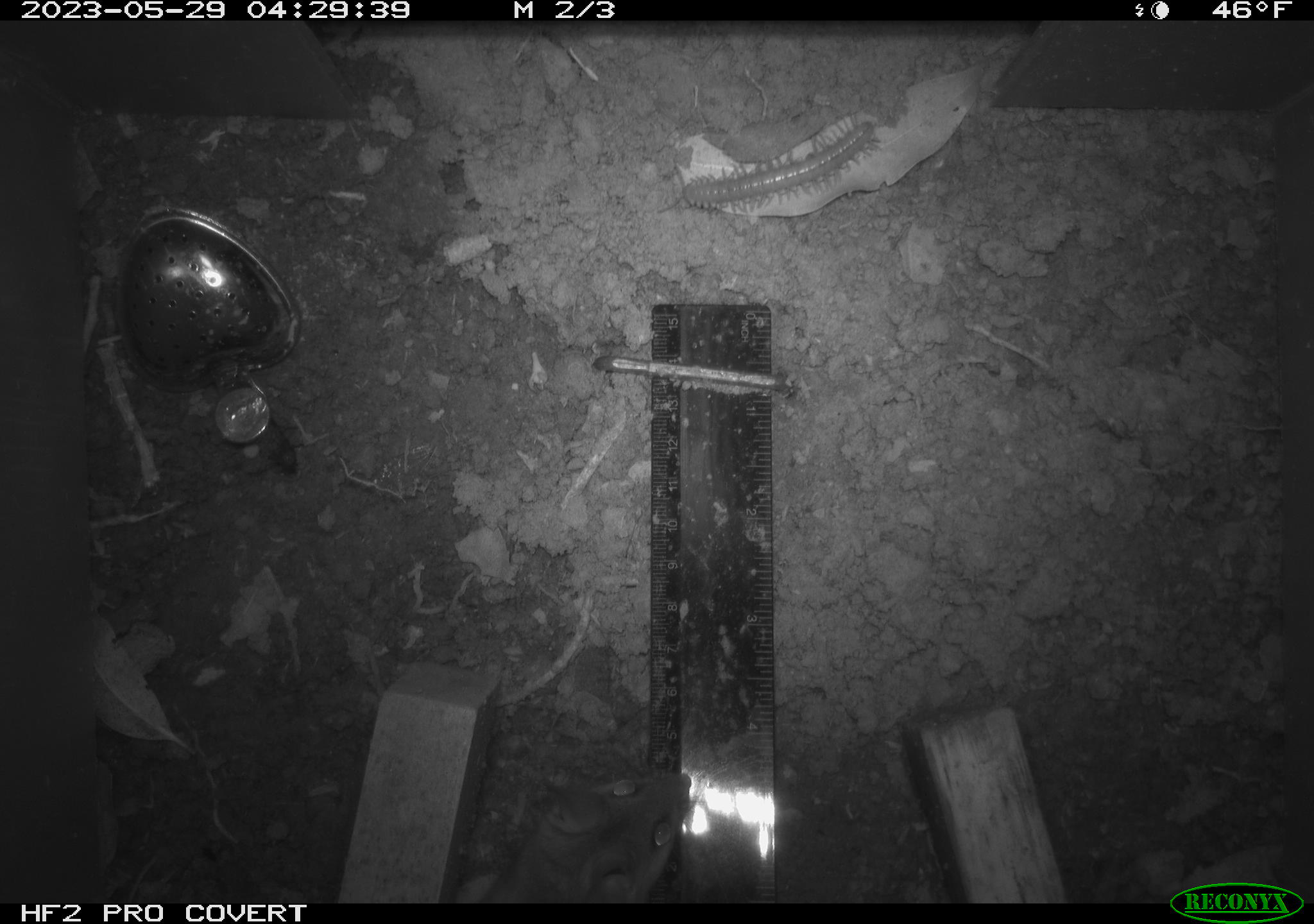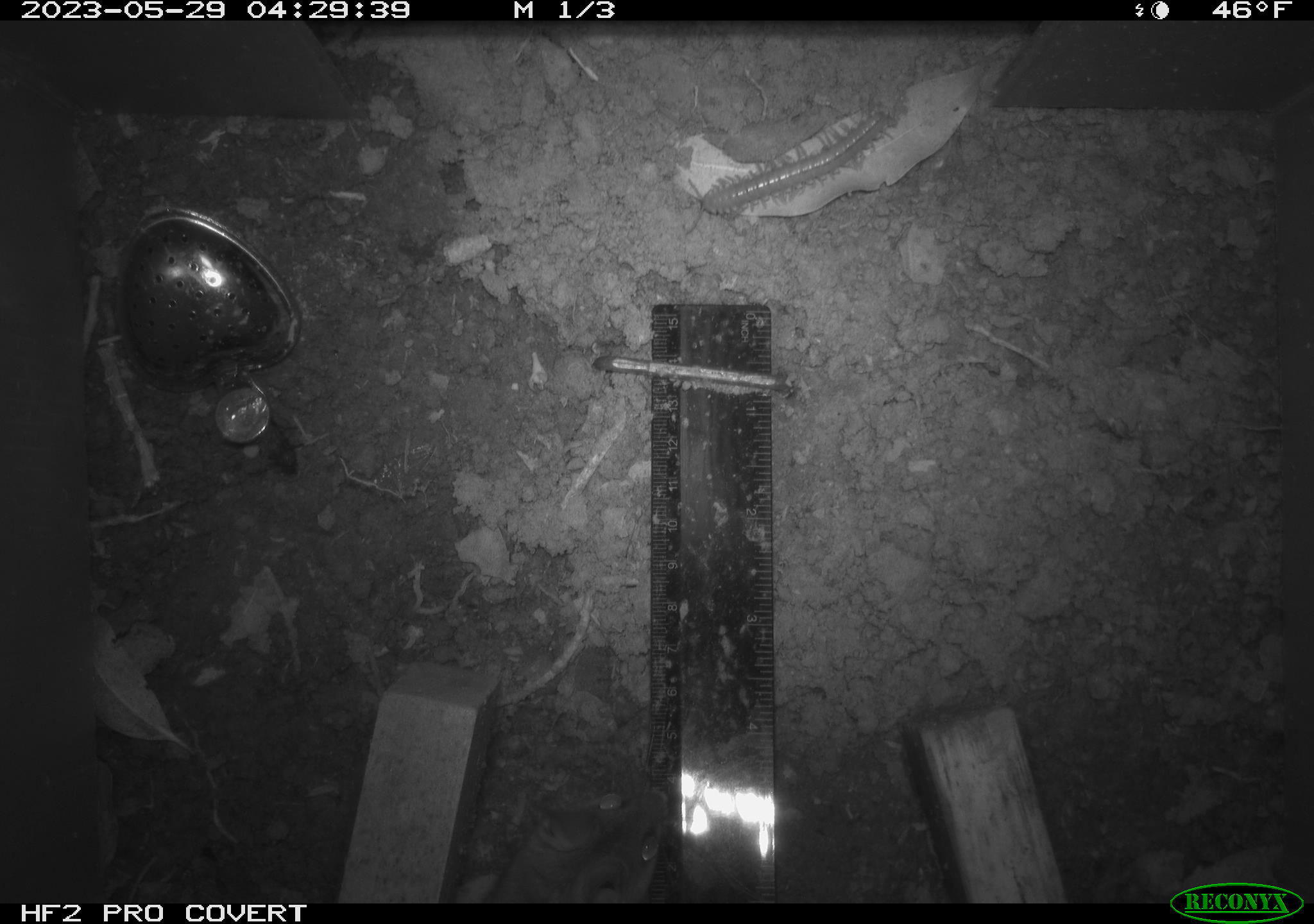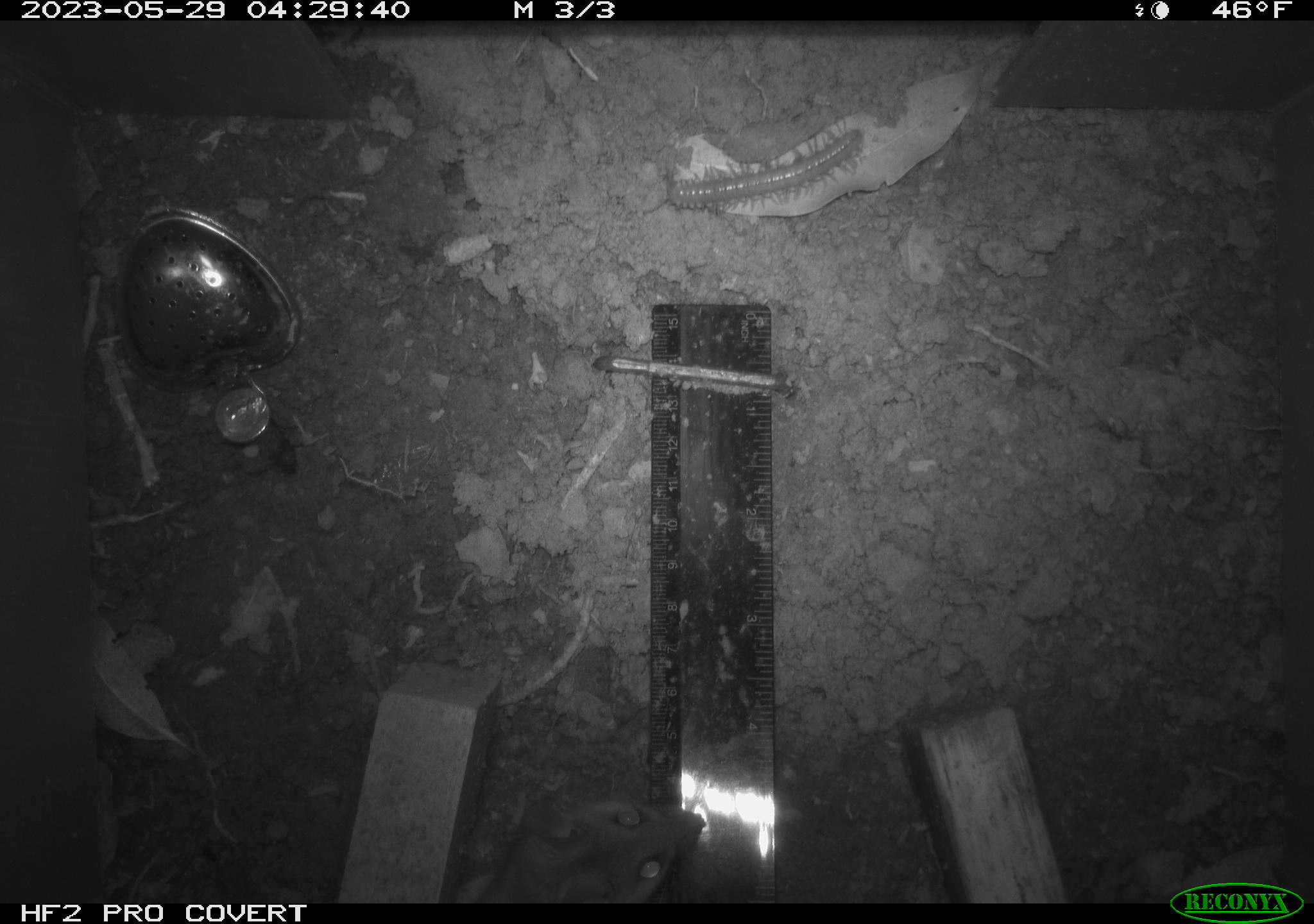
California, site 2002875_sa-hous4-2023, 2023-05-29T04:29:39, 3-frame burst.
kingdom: Animalia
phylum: Chordata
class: Mammalia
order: Rodentia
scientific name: Rodentia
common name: mouse species